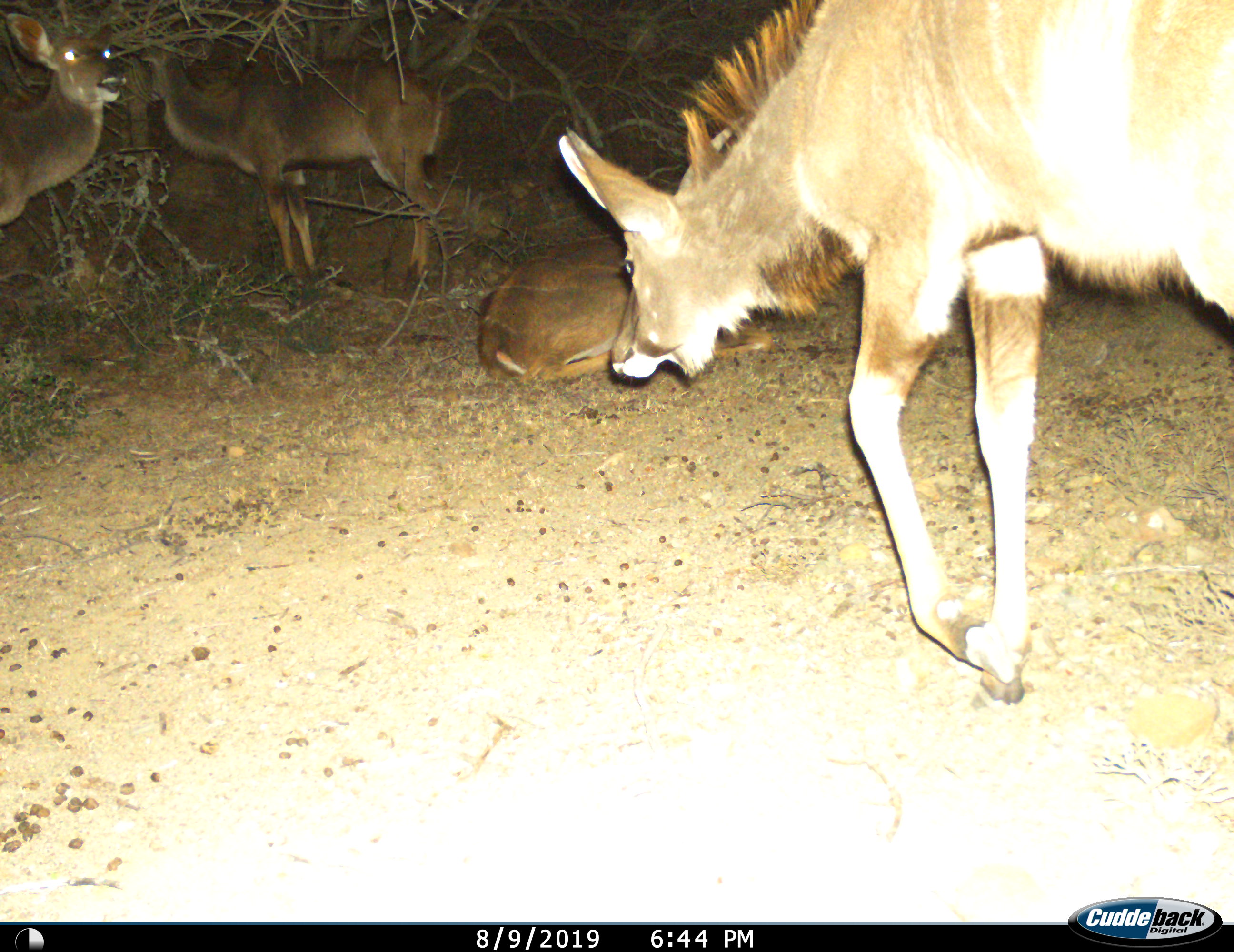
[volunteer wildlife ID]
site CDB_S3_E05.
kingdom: Animalia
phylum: Chordata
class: Mammalia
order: Artiodactyla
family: Bovidae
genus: Tragelaphus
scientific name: Tragelaphus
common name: kudu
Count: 4.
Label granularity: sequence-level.